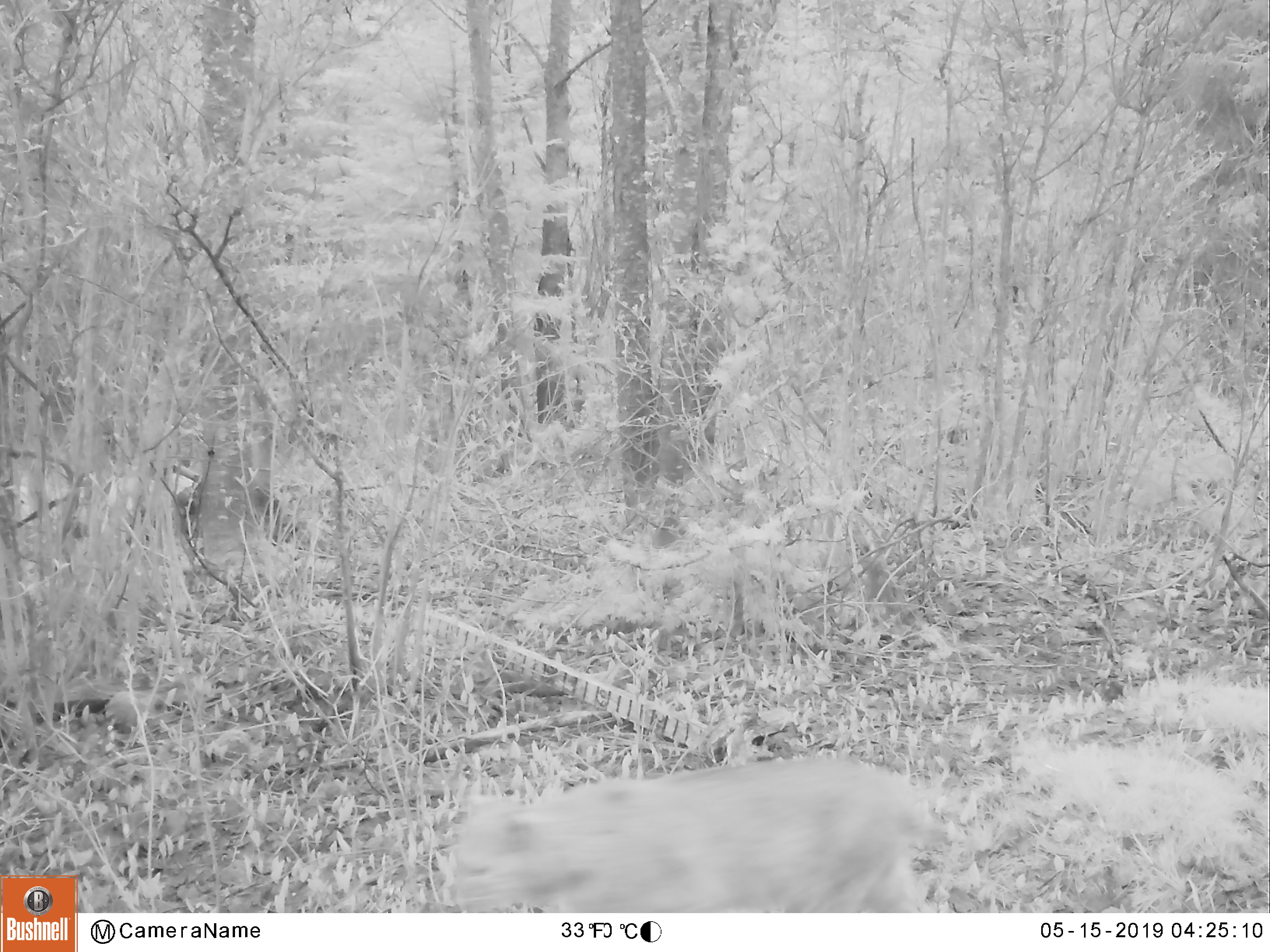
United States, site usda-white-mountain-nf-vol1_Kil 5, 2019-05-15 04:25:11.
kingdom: Animalia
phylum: Chordata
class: Mammalia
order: Carnivora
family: Felidae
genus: Lynx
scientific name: Lynx rufus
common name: bobcat